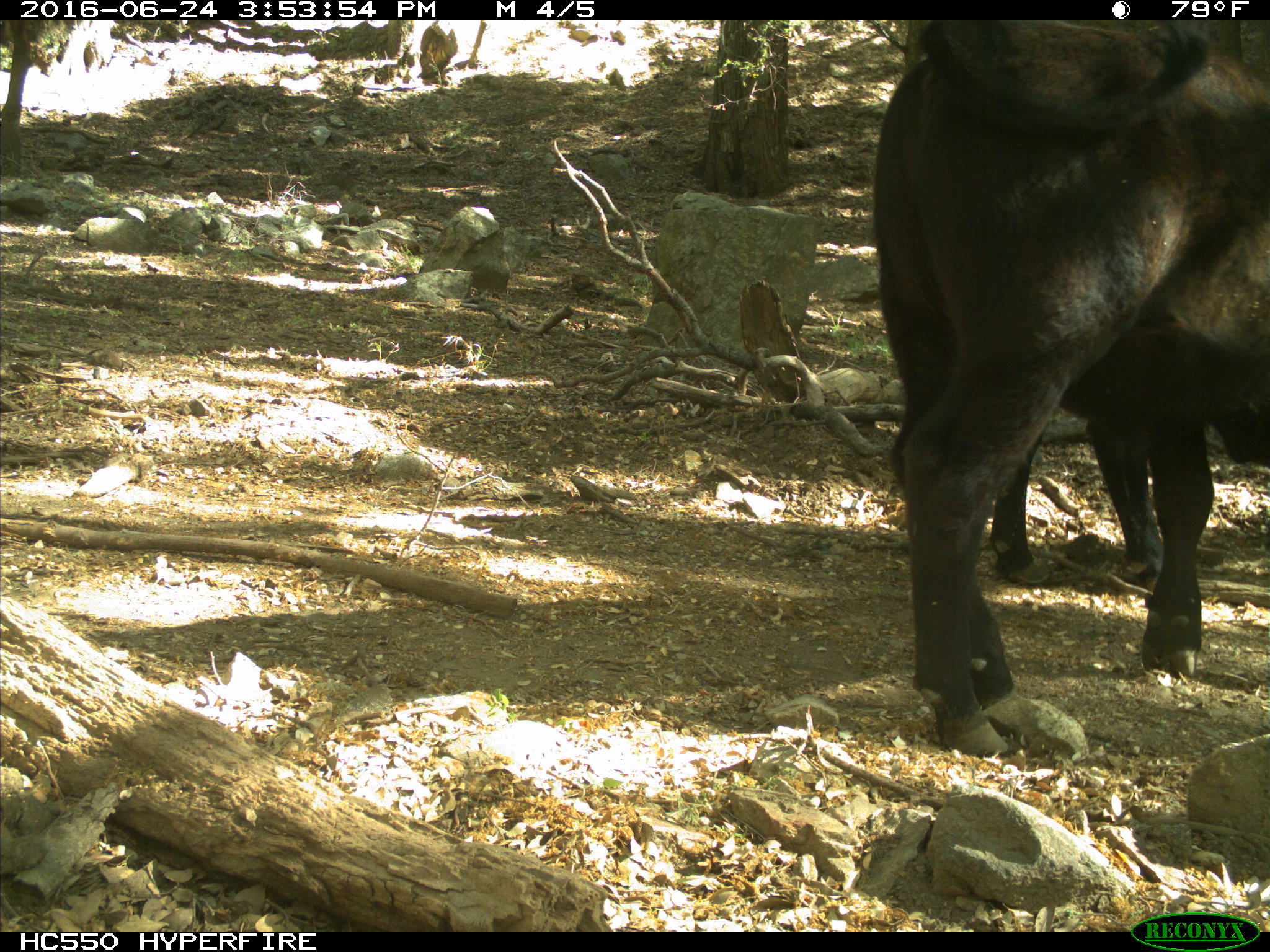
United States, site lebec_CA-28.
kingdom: Animalia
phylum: Chordata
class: Mammalia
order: Artiodactyla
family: Bovidae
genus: Bos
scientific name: Bos taurus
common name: domestic cow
Bos taurus (domestic cow).